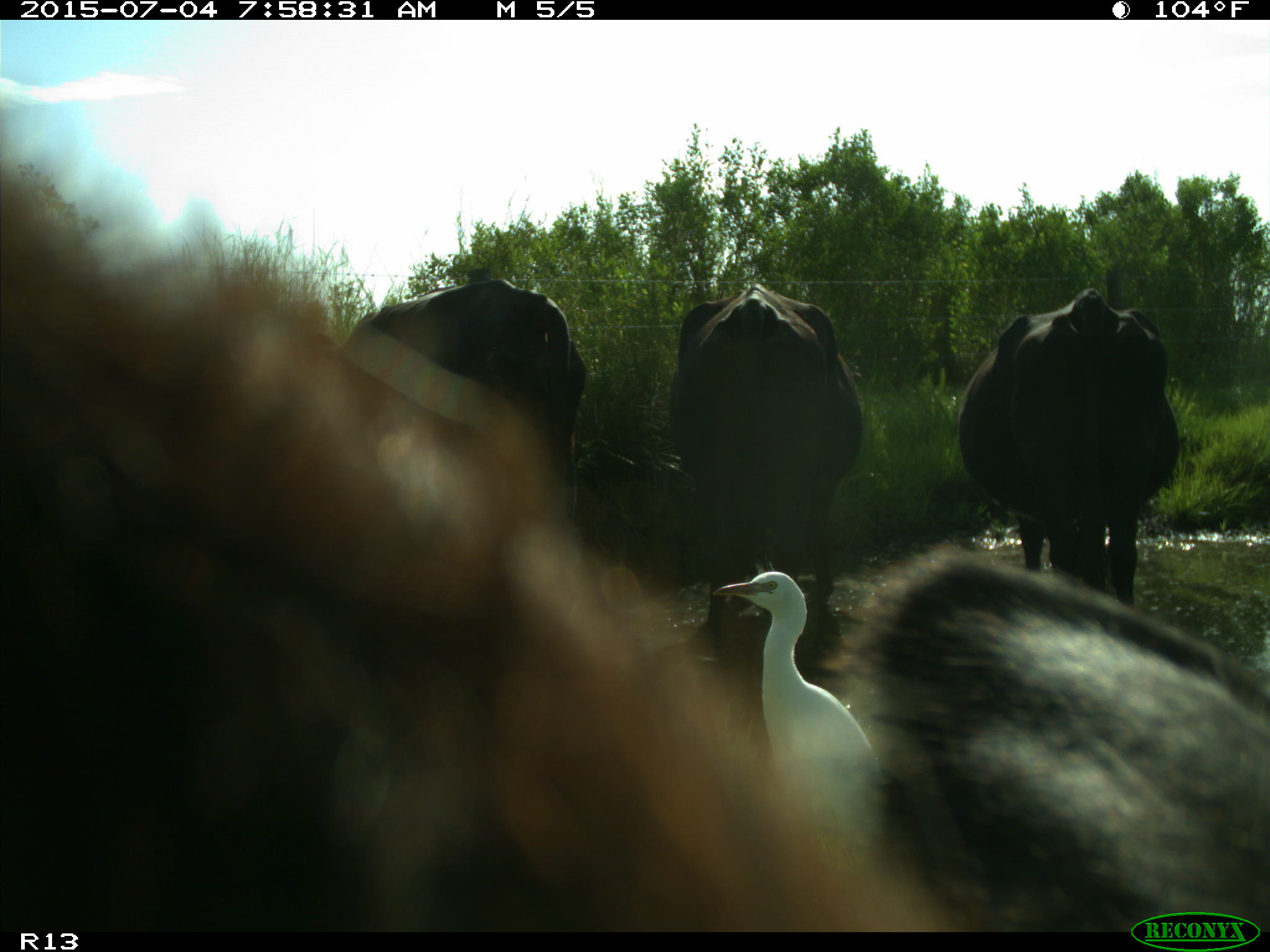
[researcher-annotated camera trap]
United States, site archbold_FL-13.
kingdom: Animalia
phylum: Chordata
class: Mammalia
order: Artiodactyla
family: Bovidae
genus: Bos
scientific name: Bos taurus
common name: domestic cow